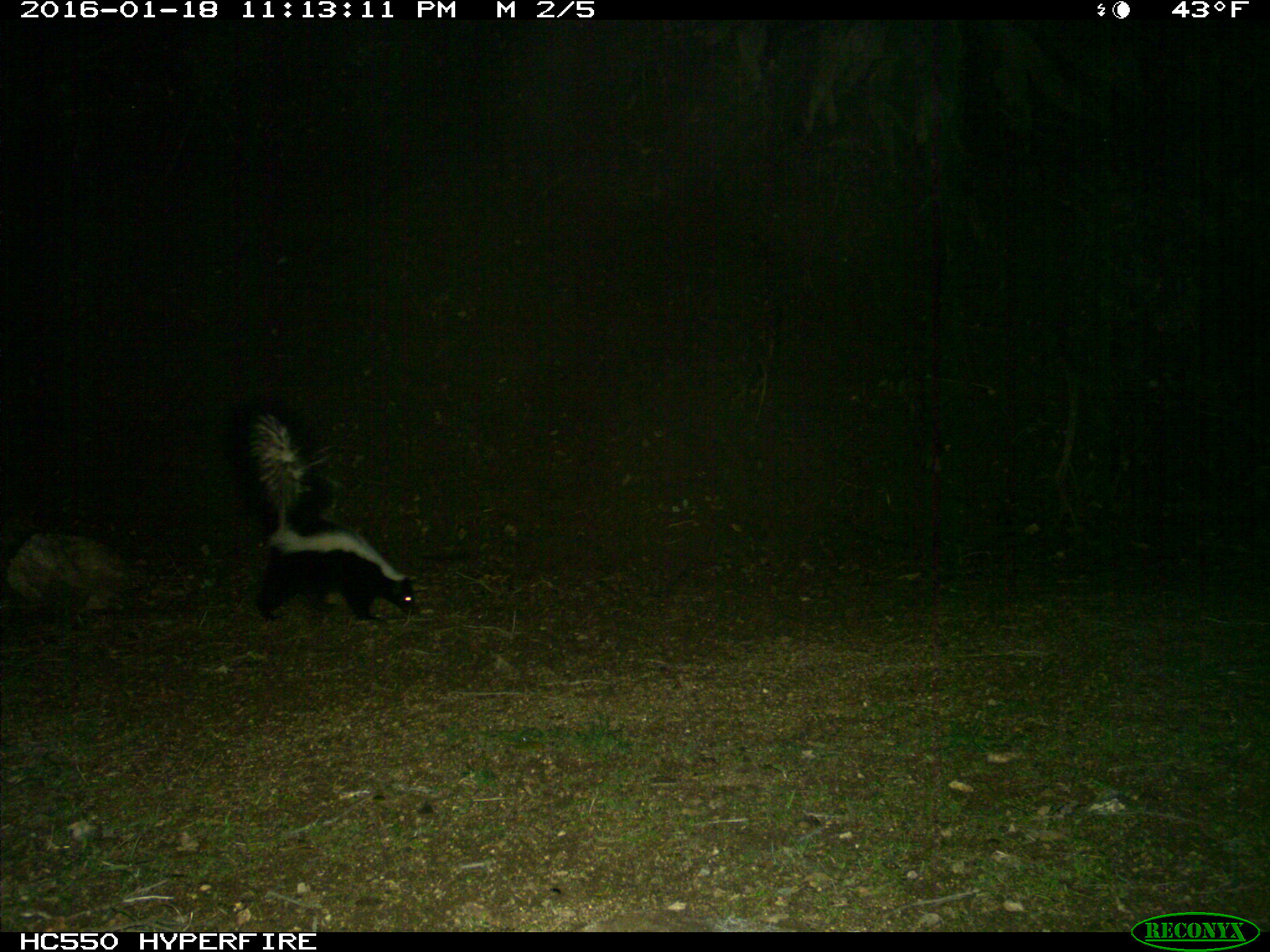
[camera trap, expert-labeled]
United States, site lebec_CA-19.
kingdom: Animalia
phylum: Chordata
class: Mammalia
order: Carnivora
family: Mephitidae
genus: Mephitis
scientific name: Mephitis mephitis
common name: striped skunk